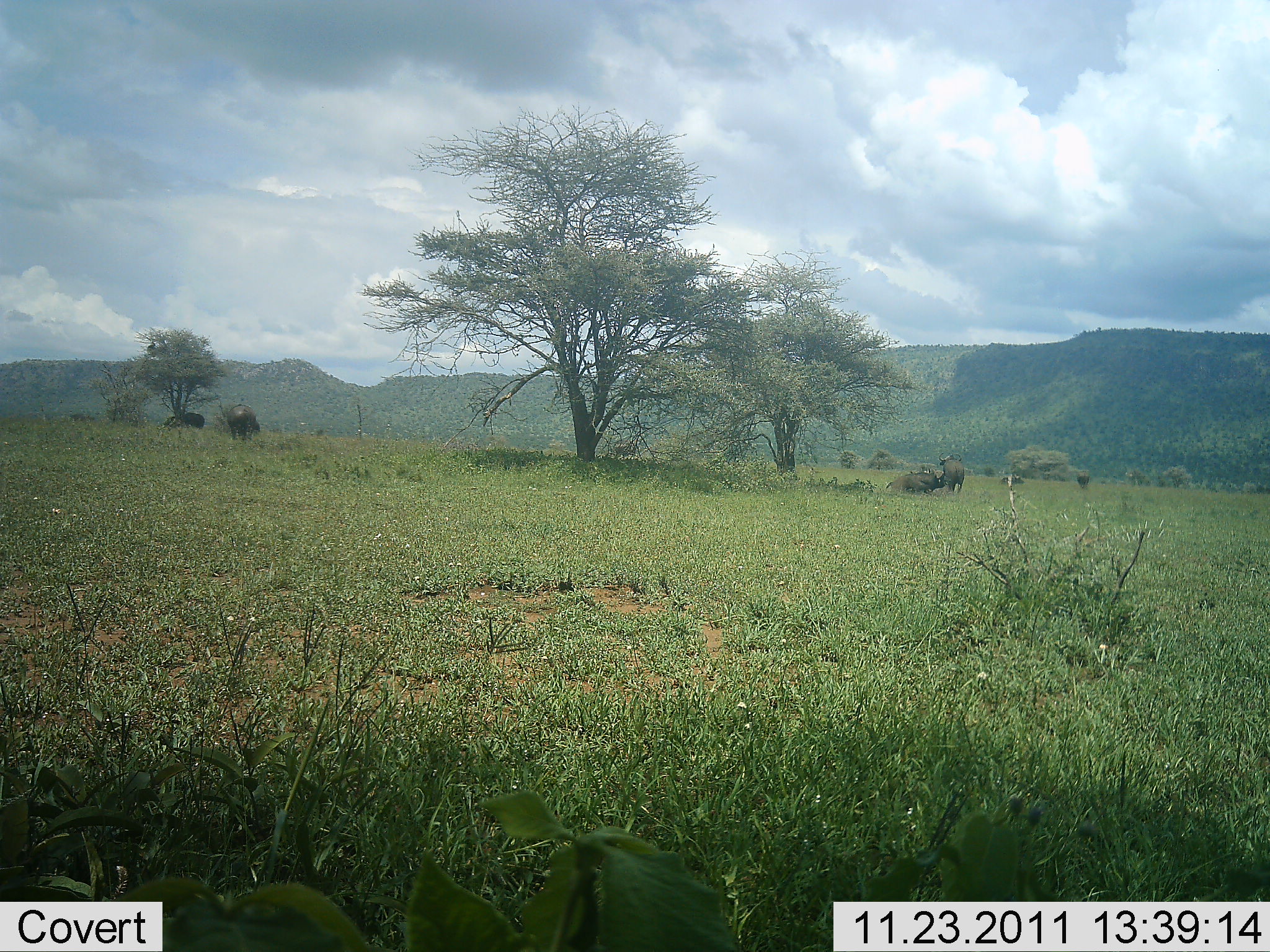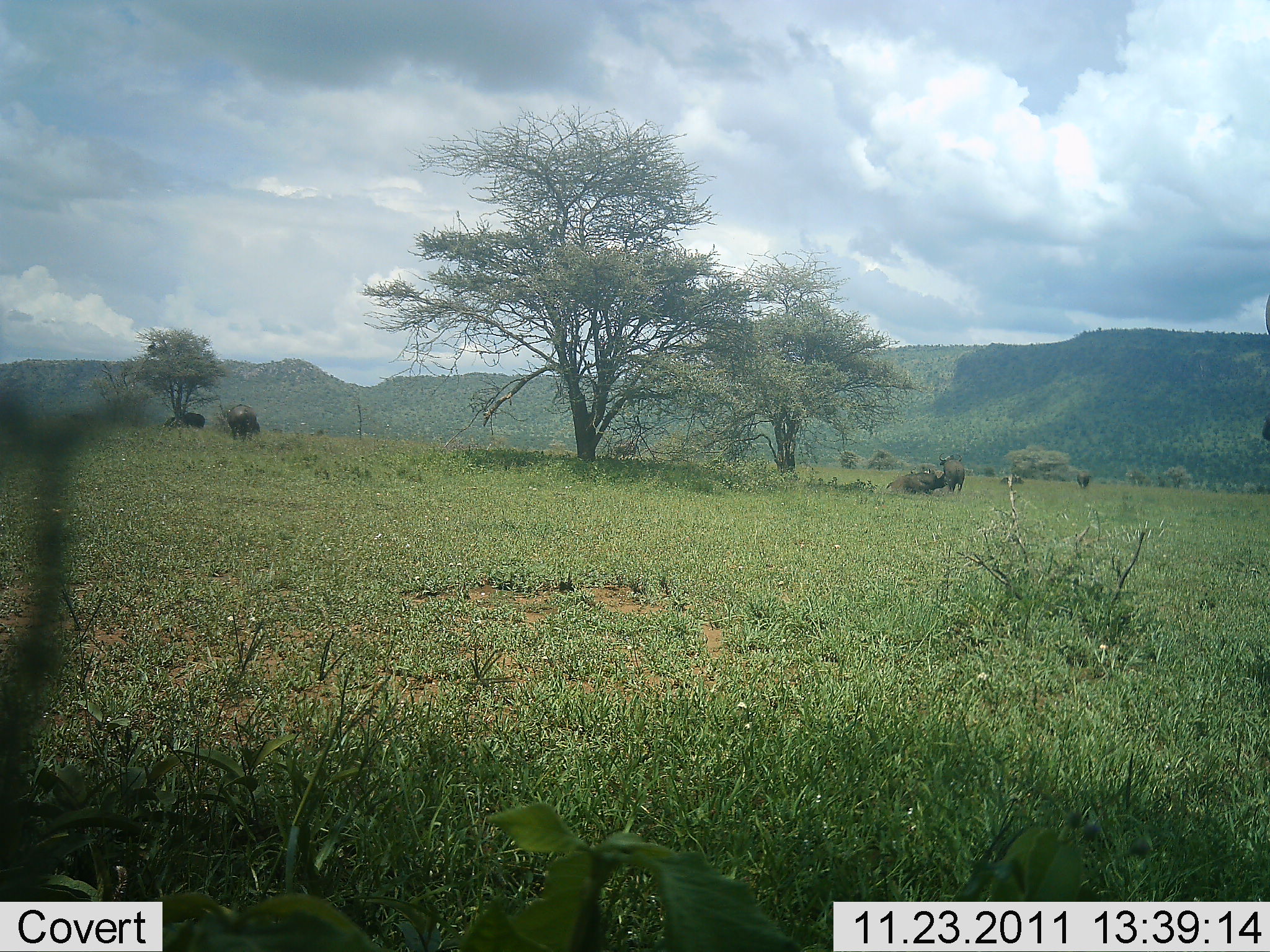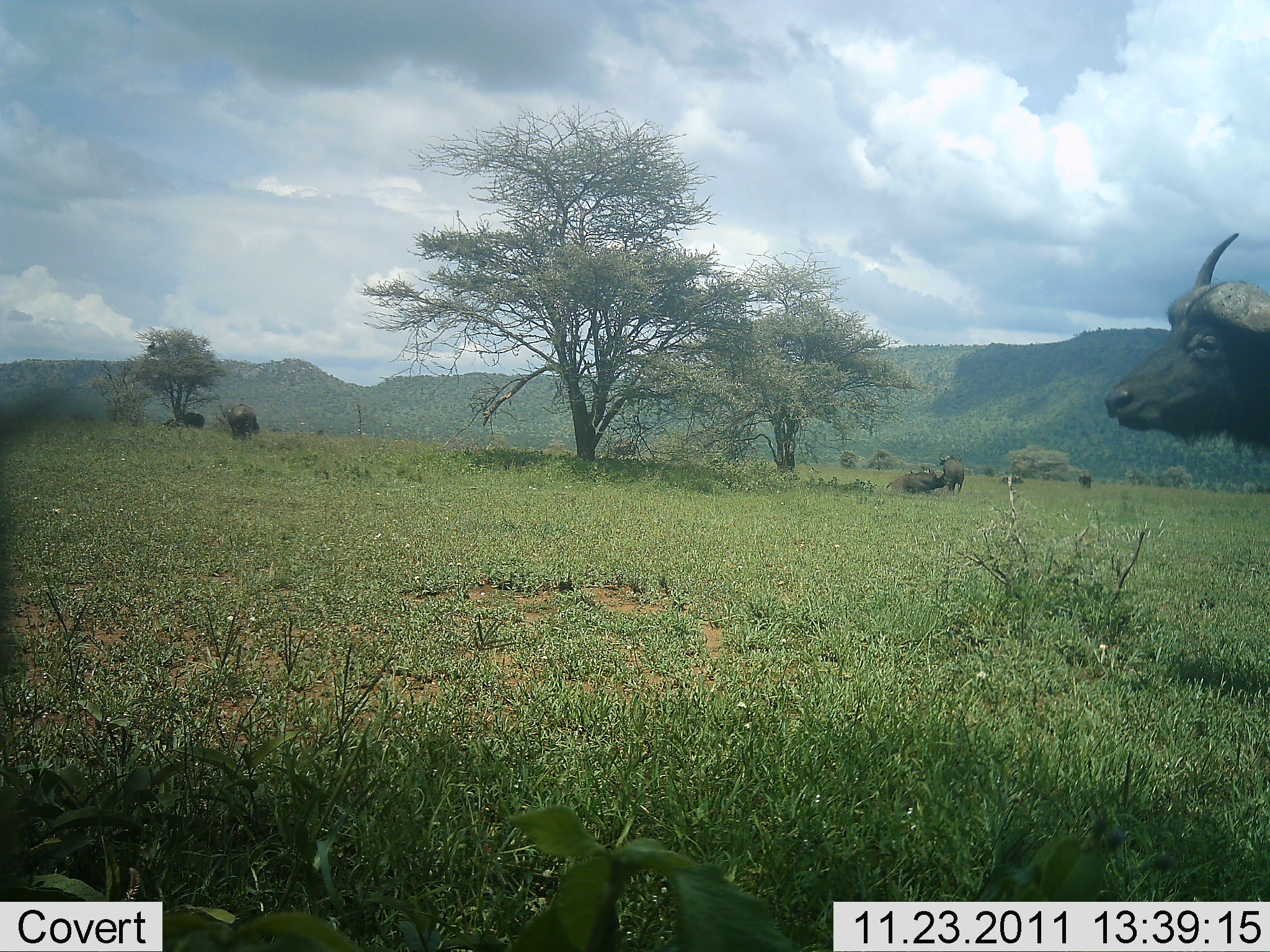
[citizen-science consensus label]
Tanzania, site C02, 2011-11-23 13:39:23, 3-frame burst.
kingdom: Animalia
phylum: Chordata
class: Mammalia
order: Artiodactyla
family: Bovidae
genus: Syncerus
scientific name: Syncerus caffer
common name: cape buffalo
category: buffalo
Buffalo (cape buffalo) (Syncerus caffer), count 5. Behavior (volunteer vote fractions): standing 50%, resting 46%, moving 75%, interacting 0%. Young present (vote fraction): 0%. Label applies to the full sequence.